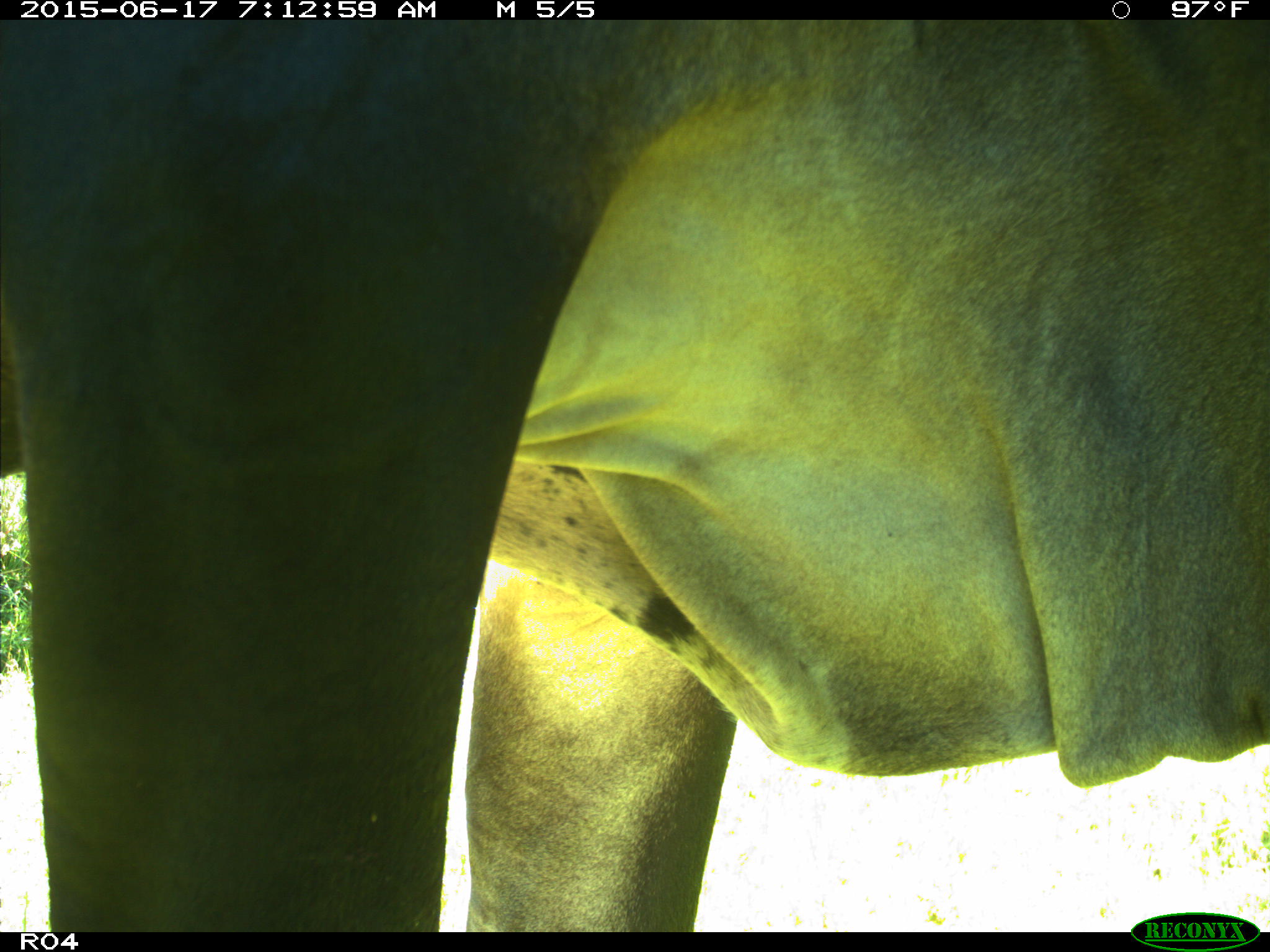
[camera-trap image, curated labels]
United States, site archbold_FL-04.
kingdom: Animalia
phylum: Chordata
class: Mammalia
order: Artiodactyla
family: Bovidae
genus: Bos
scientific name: Bos taurus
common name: domestic cow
Bos taurus (domestic cow).